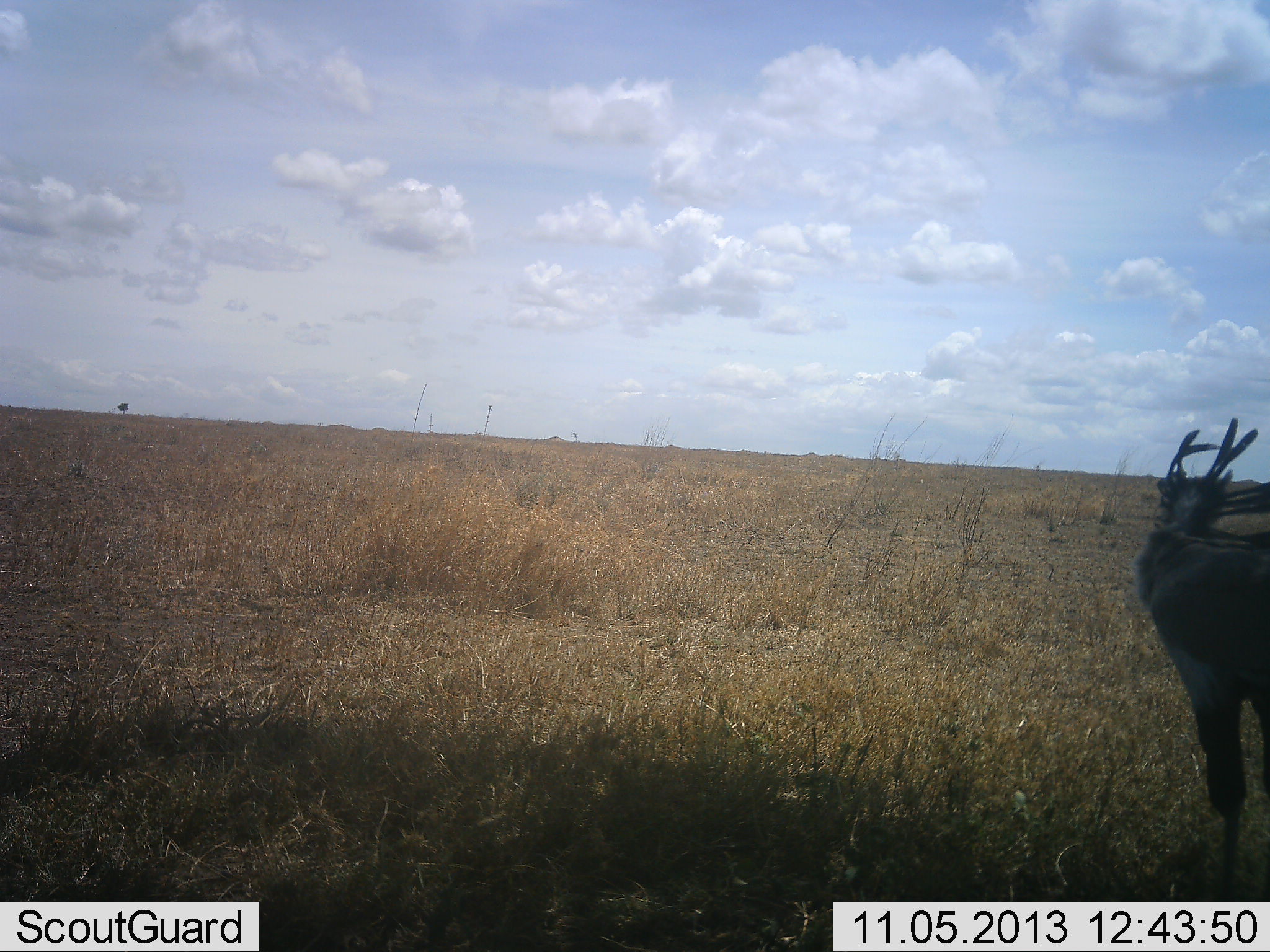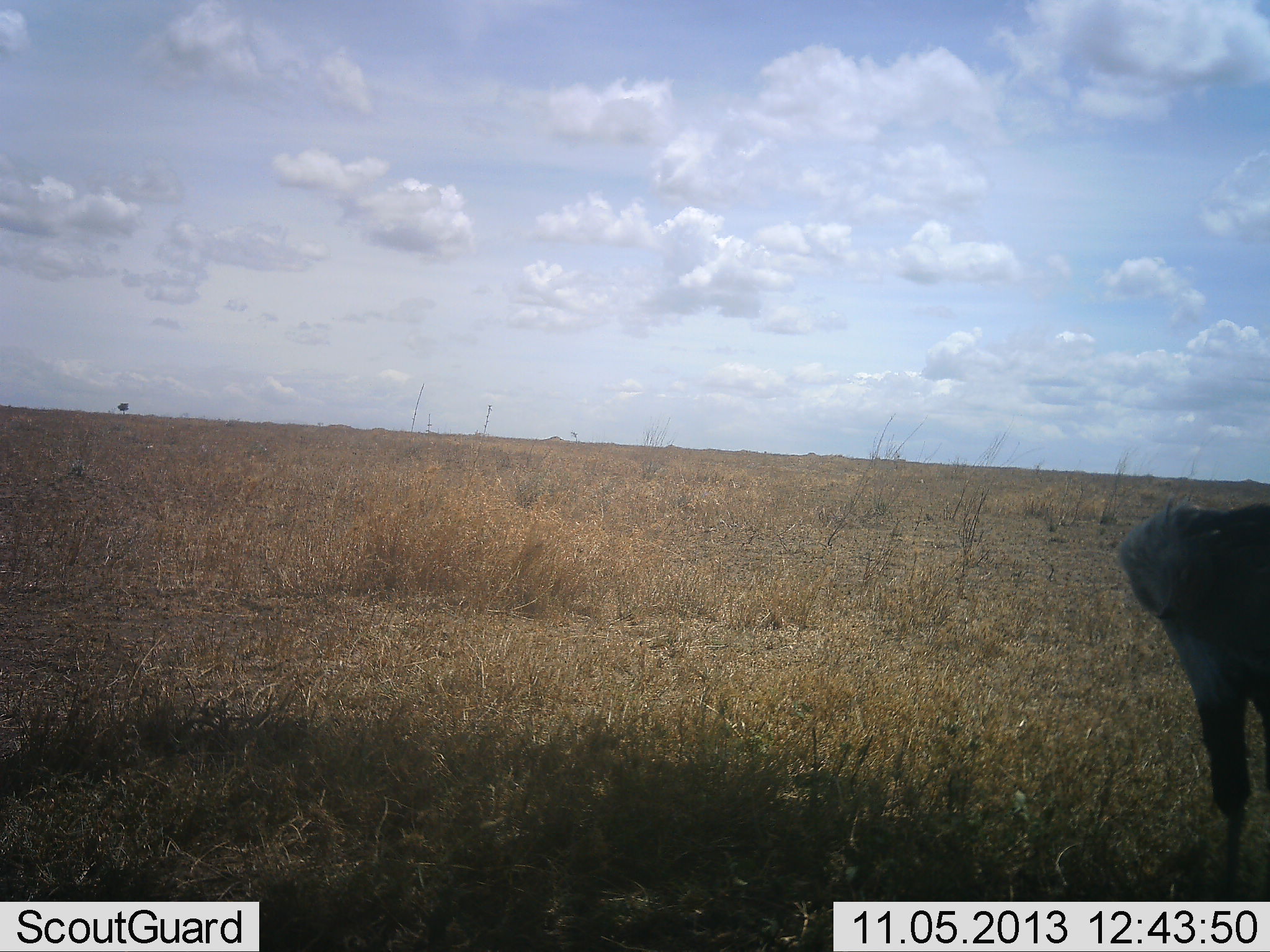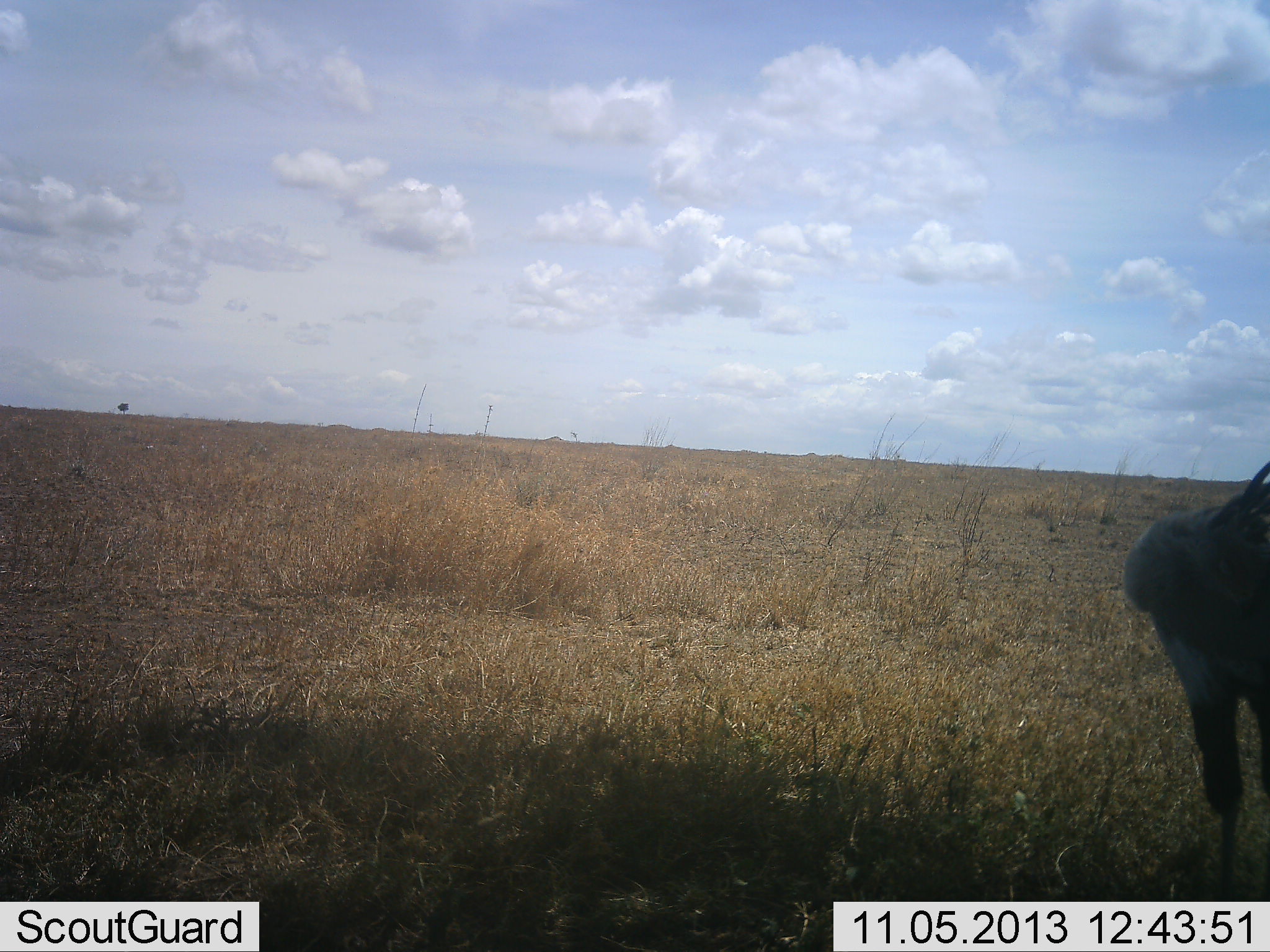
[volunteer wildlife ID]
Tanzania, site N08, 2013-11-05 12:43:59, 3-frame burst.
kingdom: Animalia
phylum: Chordata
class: Aves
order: Accipitriformes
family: Sagittariidae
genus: Sagittarius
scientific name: Sagittarius serpentarius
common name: secretary bird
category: secretarybird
Secretarybird (secretary bird) (Sagittarius serpentarius), count 1. Behavior (volunteer vote fractions): standing 60%, resting 0%, moving 40%, interacting 20%. Young present (vote fraction): 0%. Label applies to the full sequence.